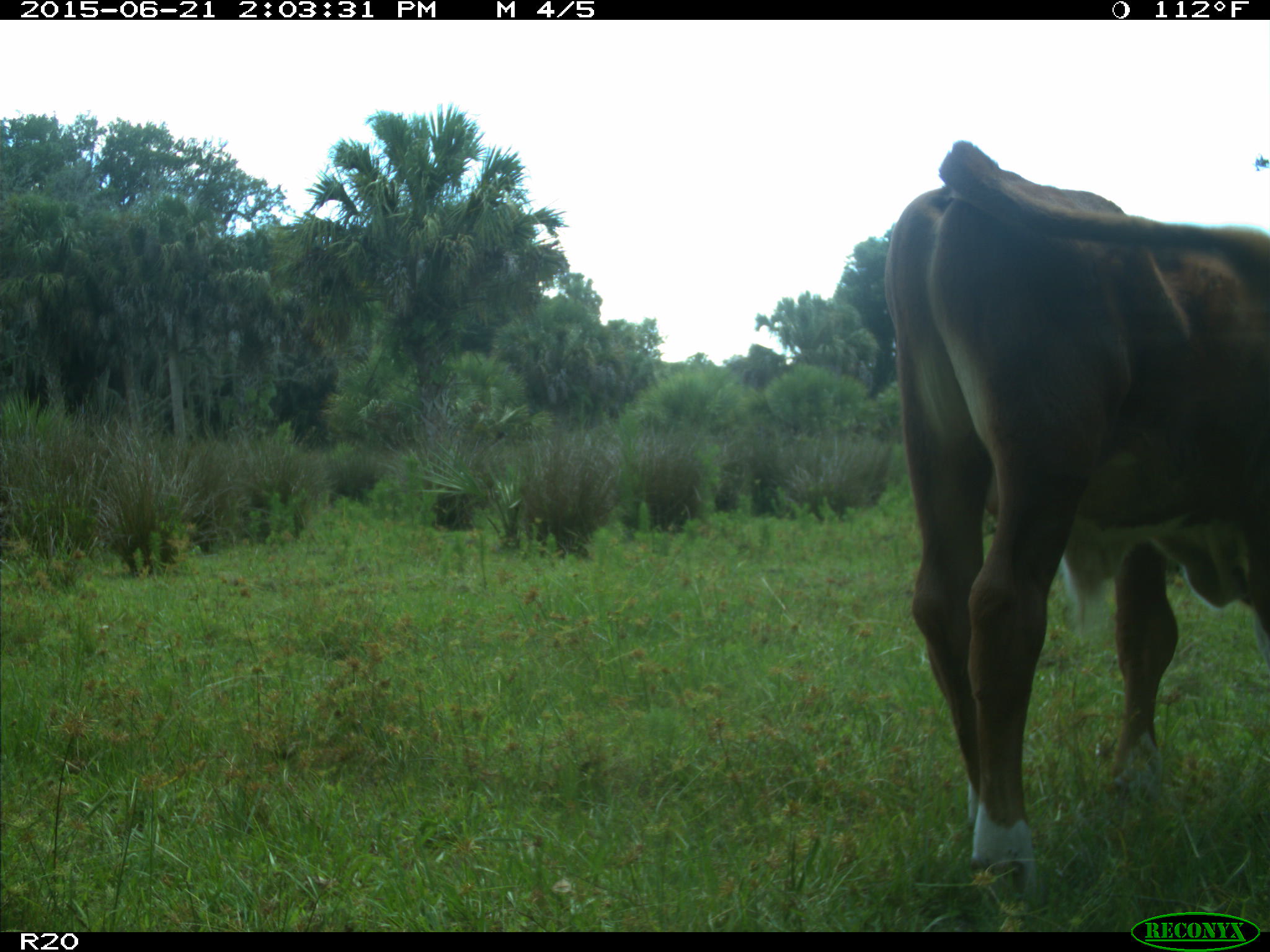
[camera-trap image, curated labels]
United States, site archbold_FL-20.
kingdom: Animalia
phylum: Chordata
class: Mammalia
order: Artiodactyla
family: Bovidae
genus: Bos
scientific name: Bos taurus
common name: domestic cow